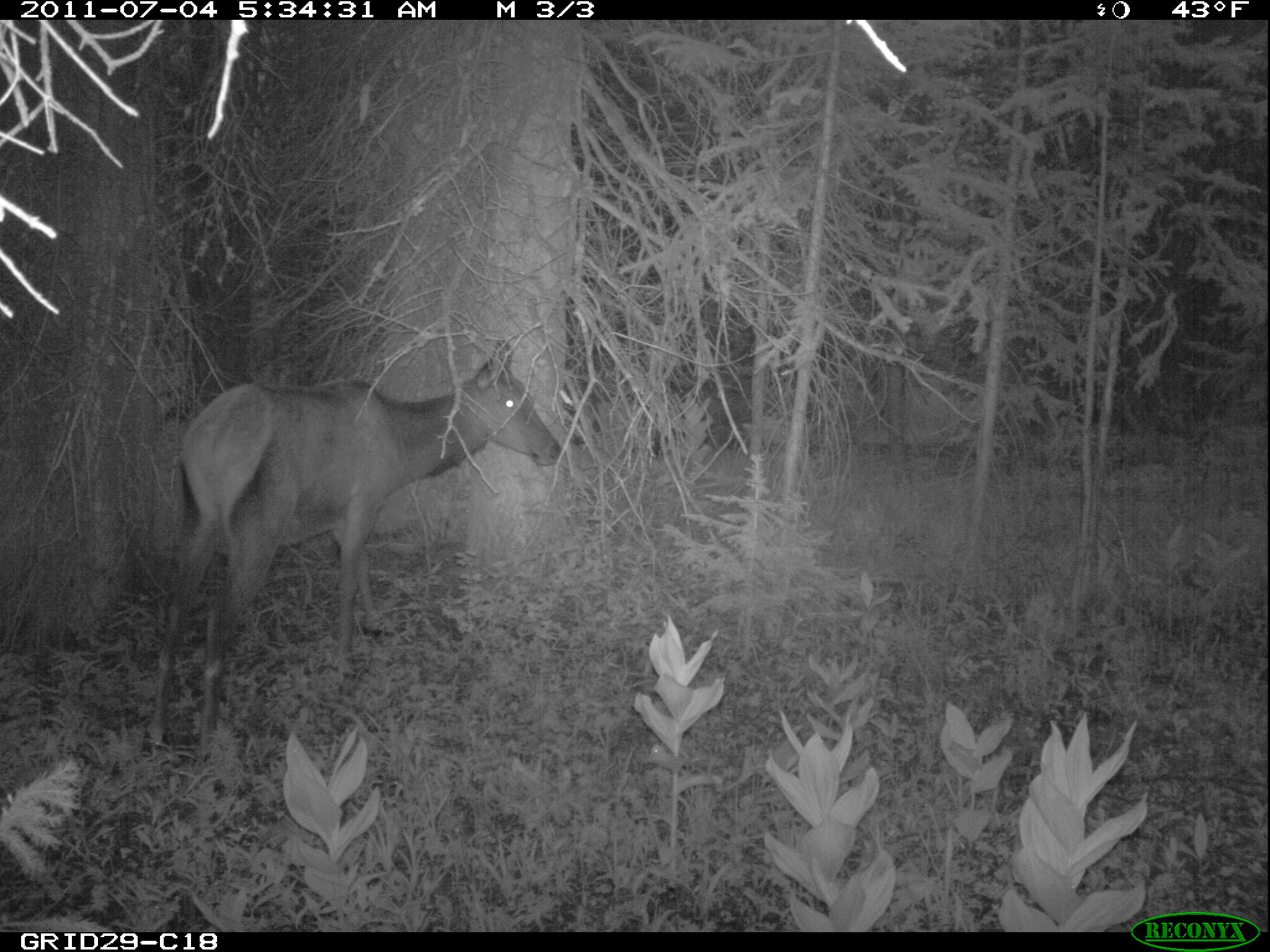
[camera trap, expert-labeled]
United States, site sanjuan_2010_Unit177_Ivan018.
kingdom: Animalia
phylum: Chordata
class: Mammalia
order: Artiodactyla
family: Cervidae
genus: Cervus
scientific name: Cervus elaphus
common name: red deer